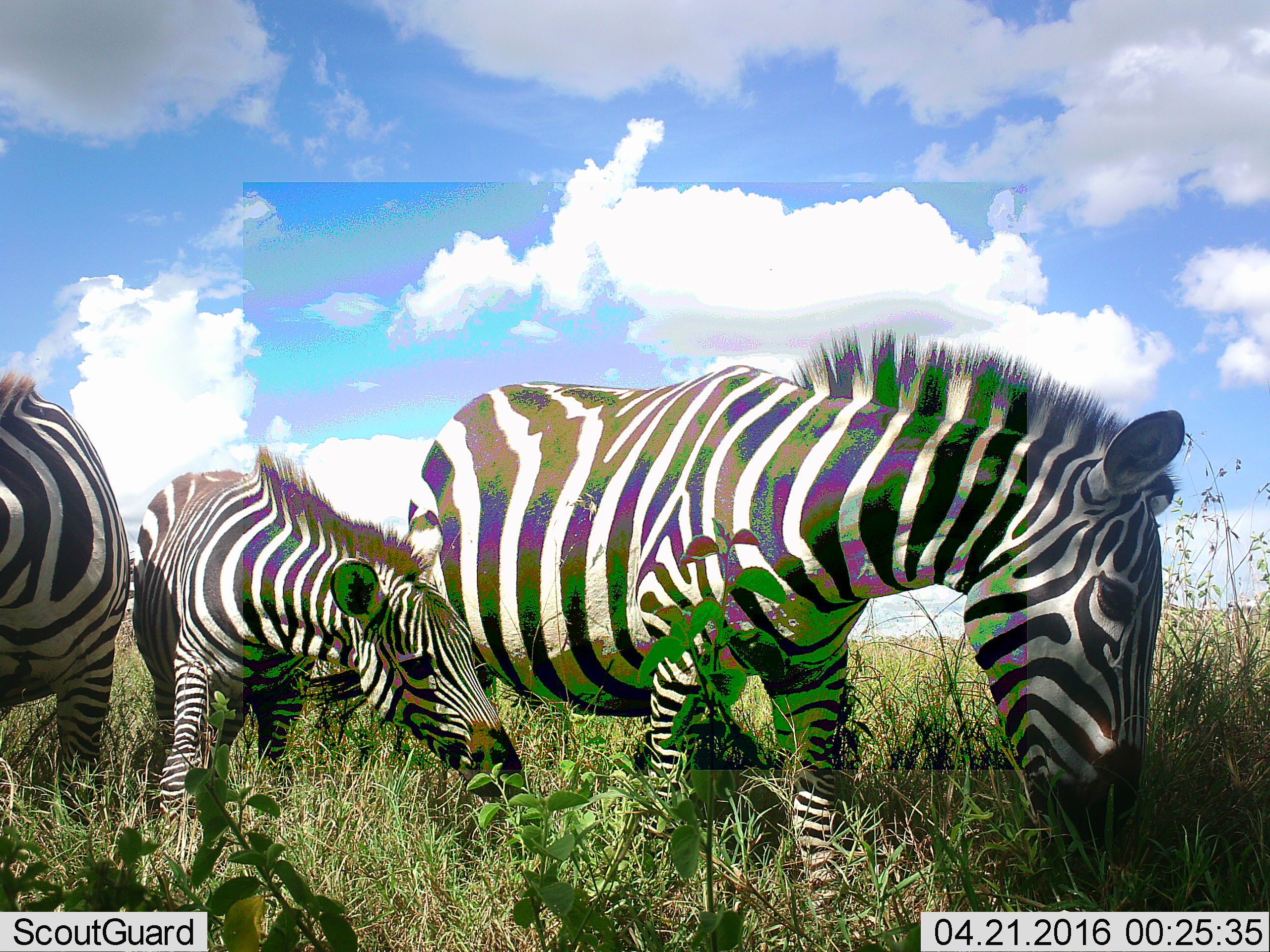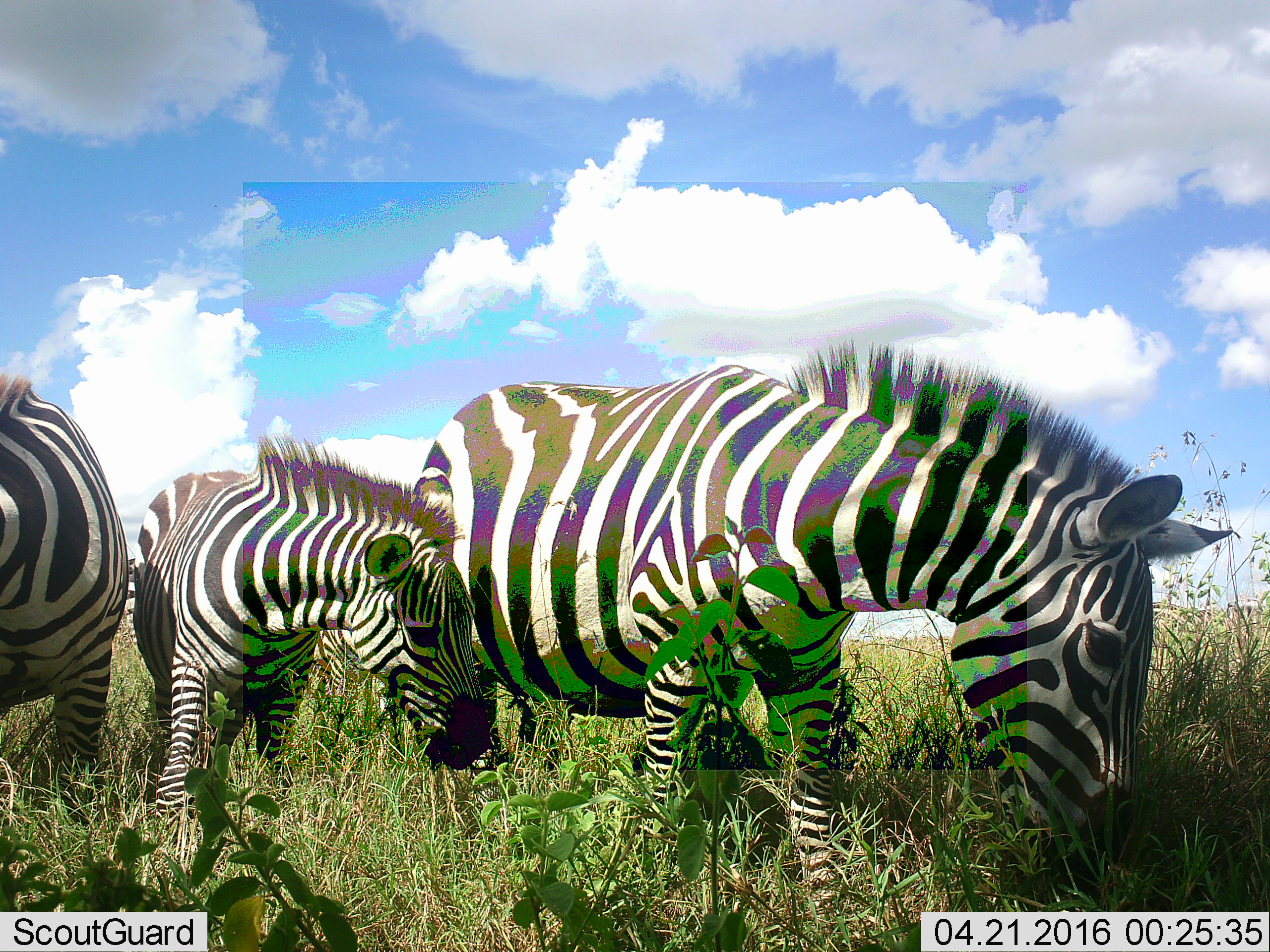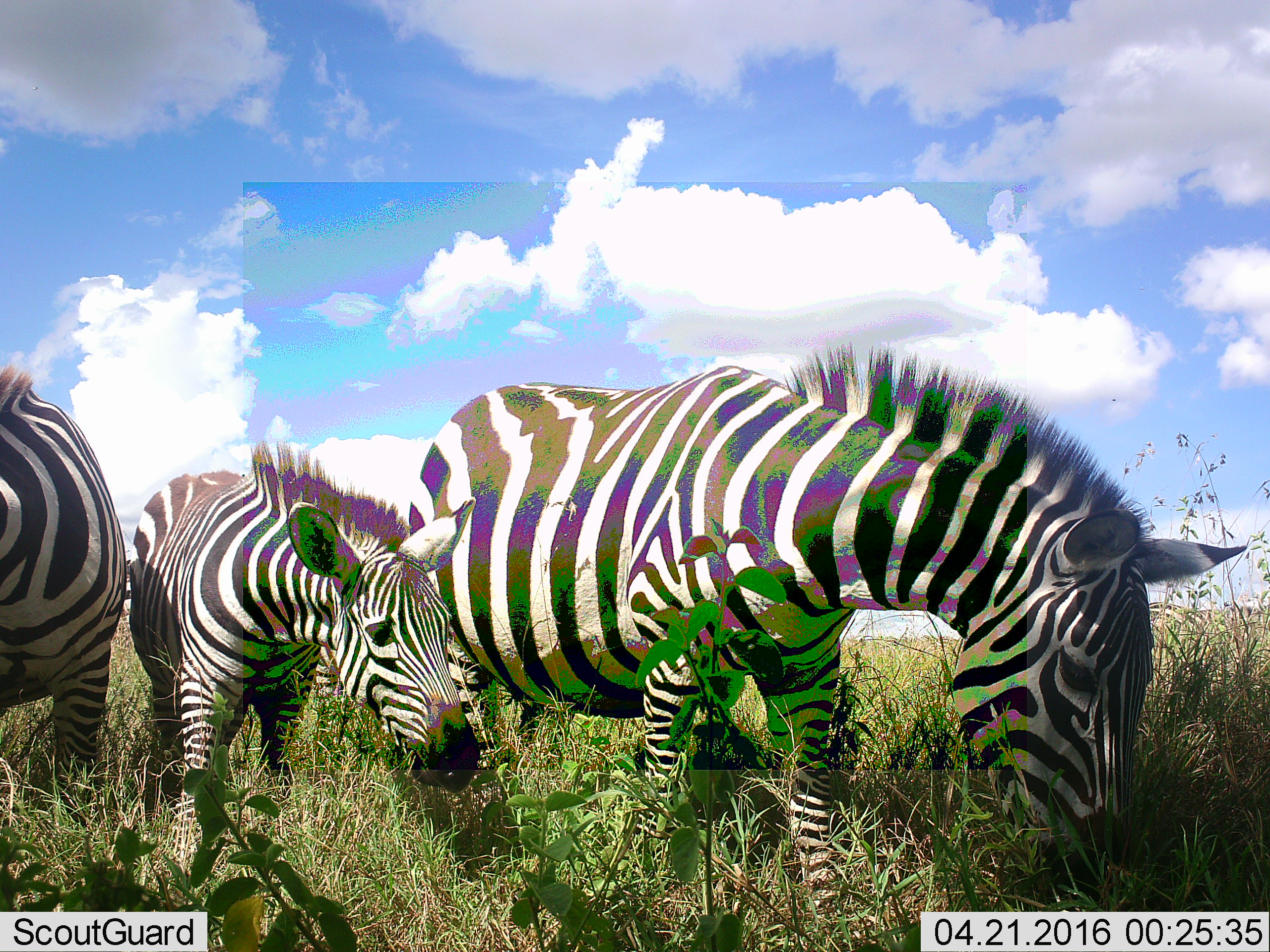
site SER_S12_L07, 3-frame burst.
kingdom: Animalia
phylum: Chordata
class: Mammalia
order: Perissodactyla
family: Equidae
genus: Equus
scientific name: Equus quagga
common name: plains zebra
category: zebraplains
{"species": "zebraplains (plains zebra) (Equus quagga)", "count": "3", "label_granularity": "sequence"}